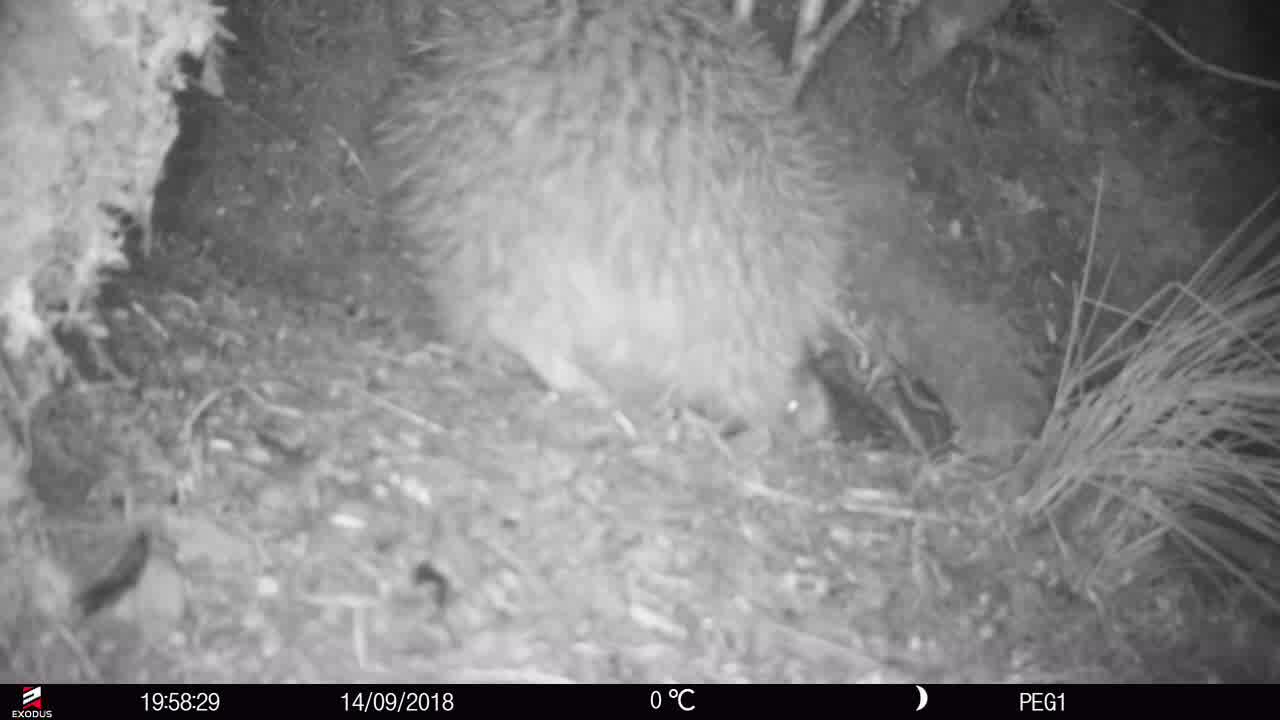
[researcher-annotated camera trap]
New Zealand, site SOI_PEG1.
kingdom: Animalia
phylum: Chordata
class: Aves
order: Apterygiformes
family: Apterygidae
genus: Apteryx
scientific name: Apteryx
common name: kiwi